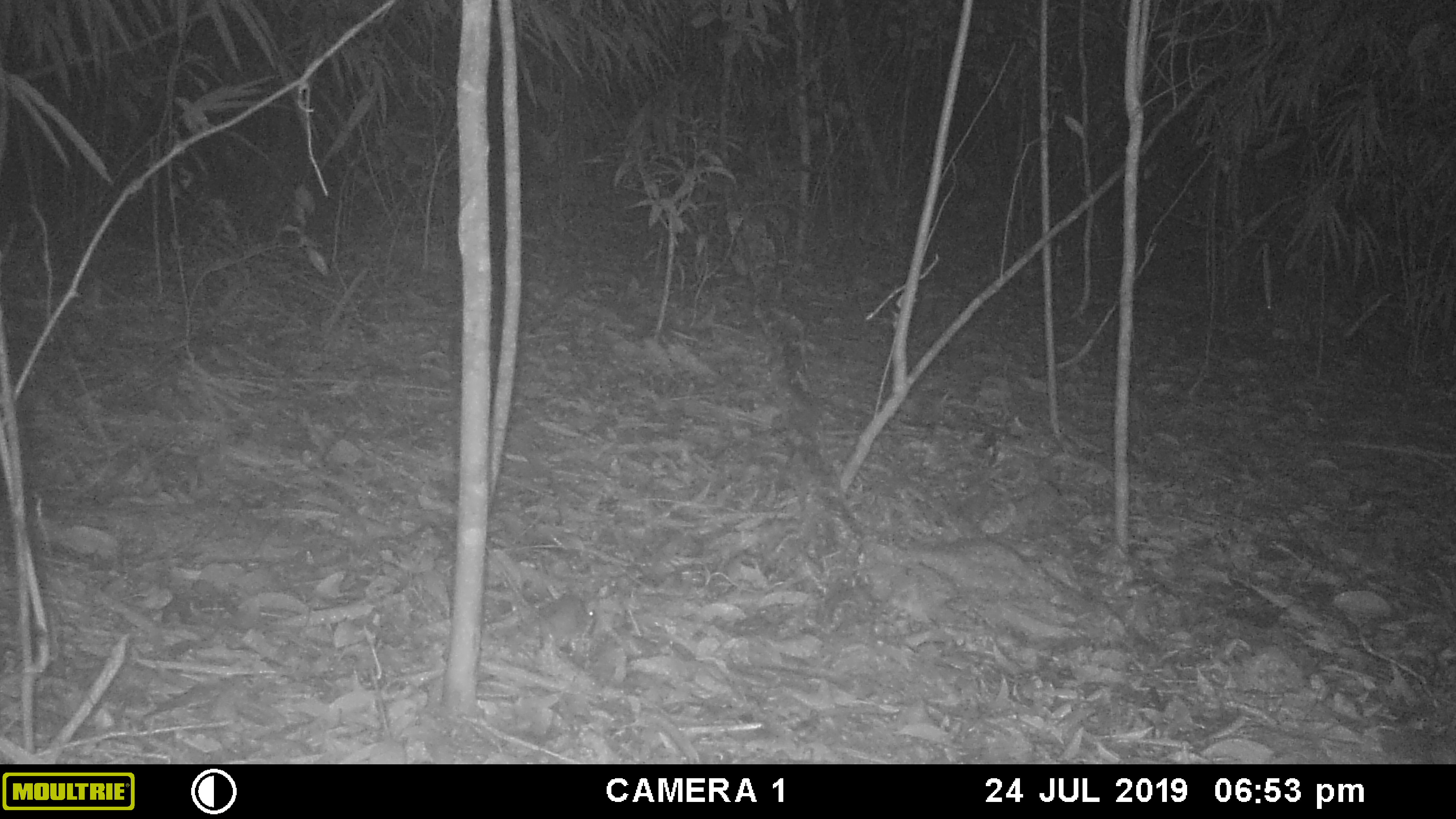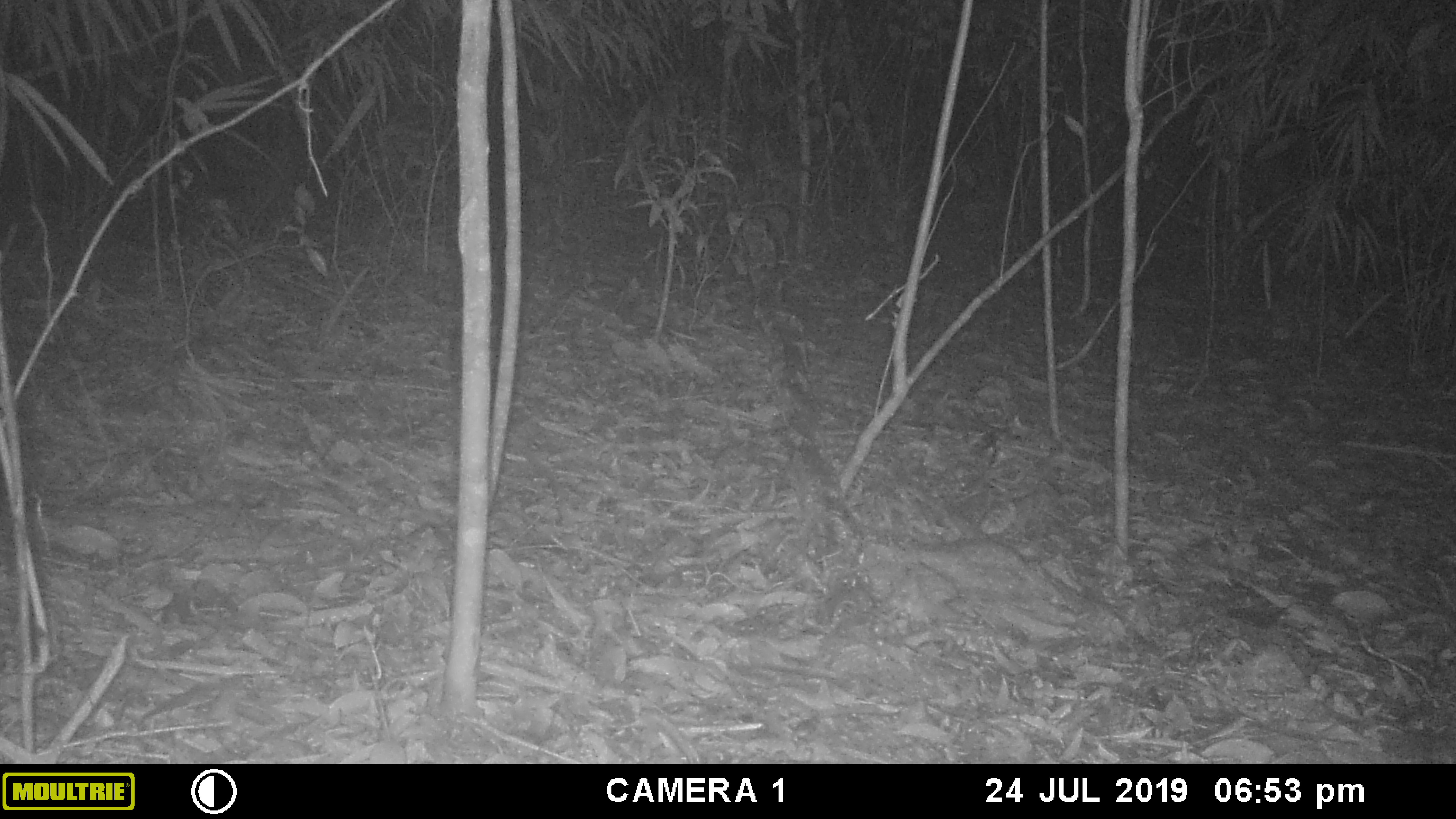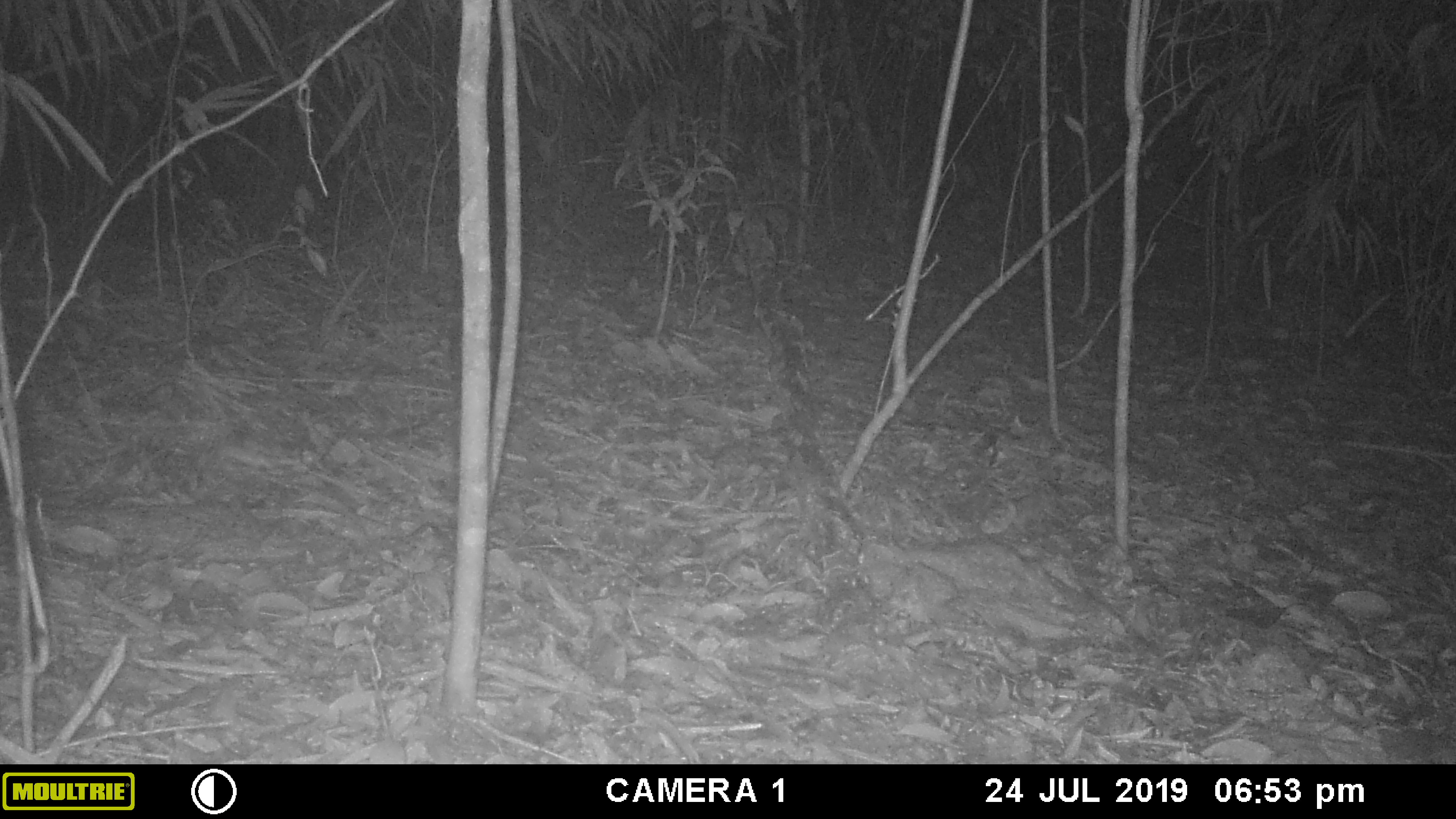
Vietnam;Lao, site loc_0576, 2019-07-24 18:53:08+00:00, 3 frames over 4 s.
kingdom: Animalia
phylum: Chordata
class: Mammalia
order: Rodentia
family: Muridae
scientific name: Muridae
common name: old-world mice and rats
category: unidentified murid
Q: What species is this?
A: Unidentified murid (old-world mice and rats) (Muridae).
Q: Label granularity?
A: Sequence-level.